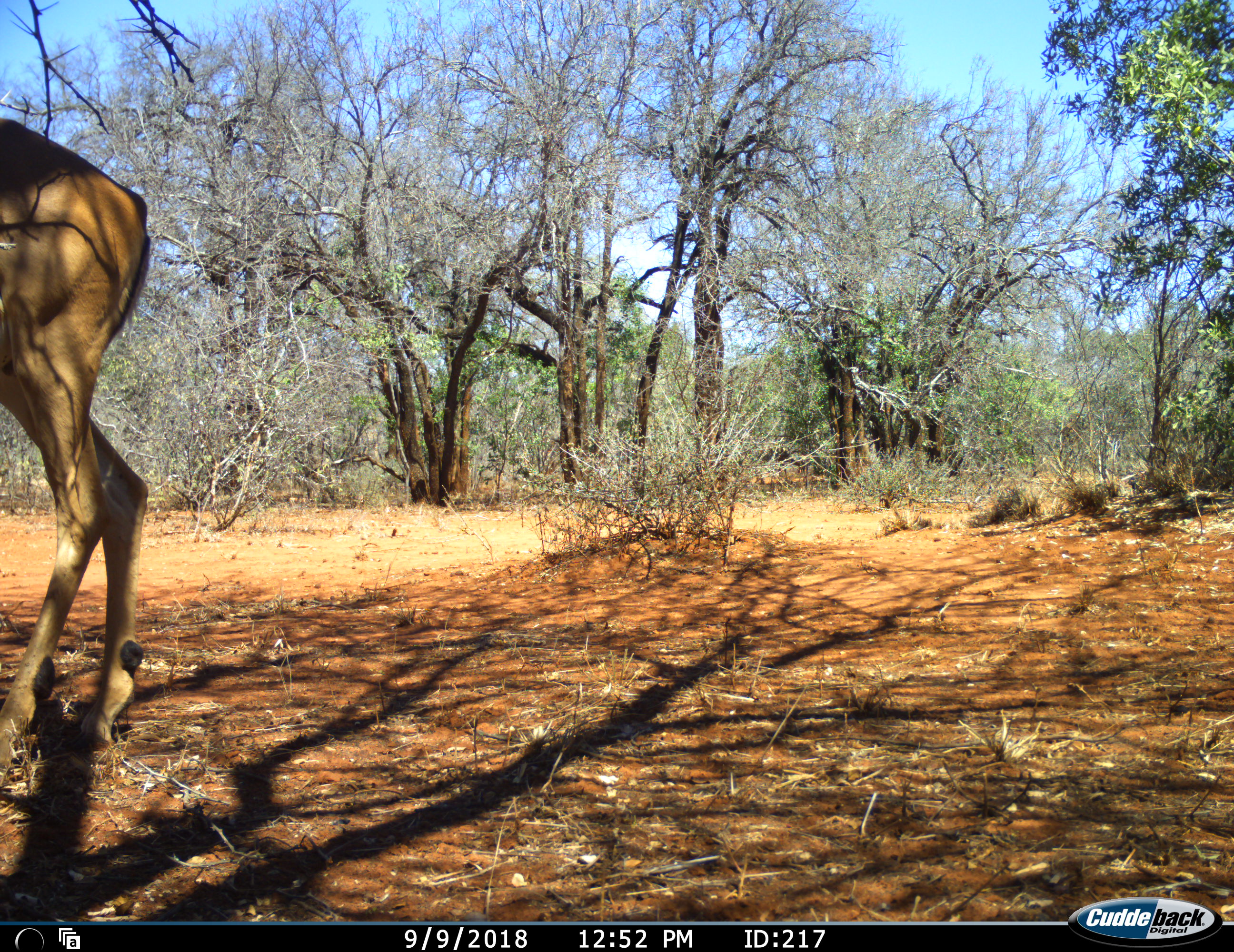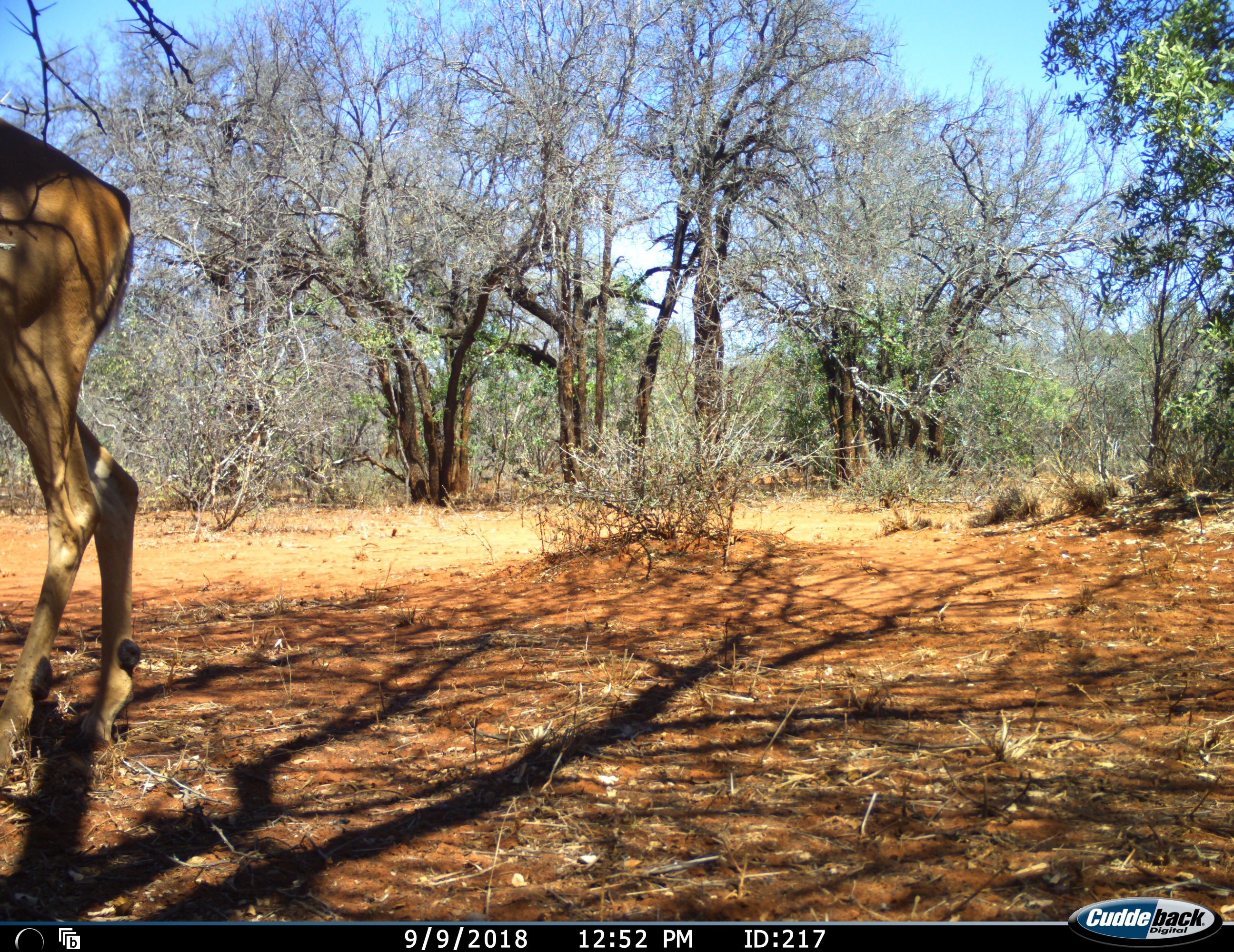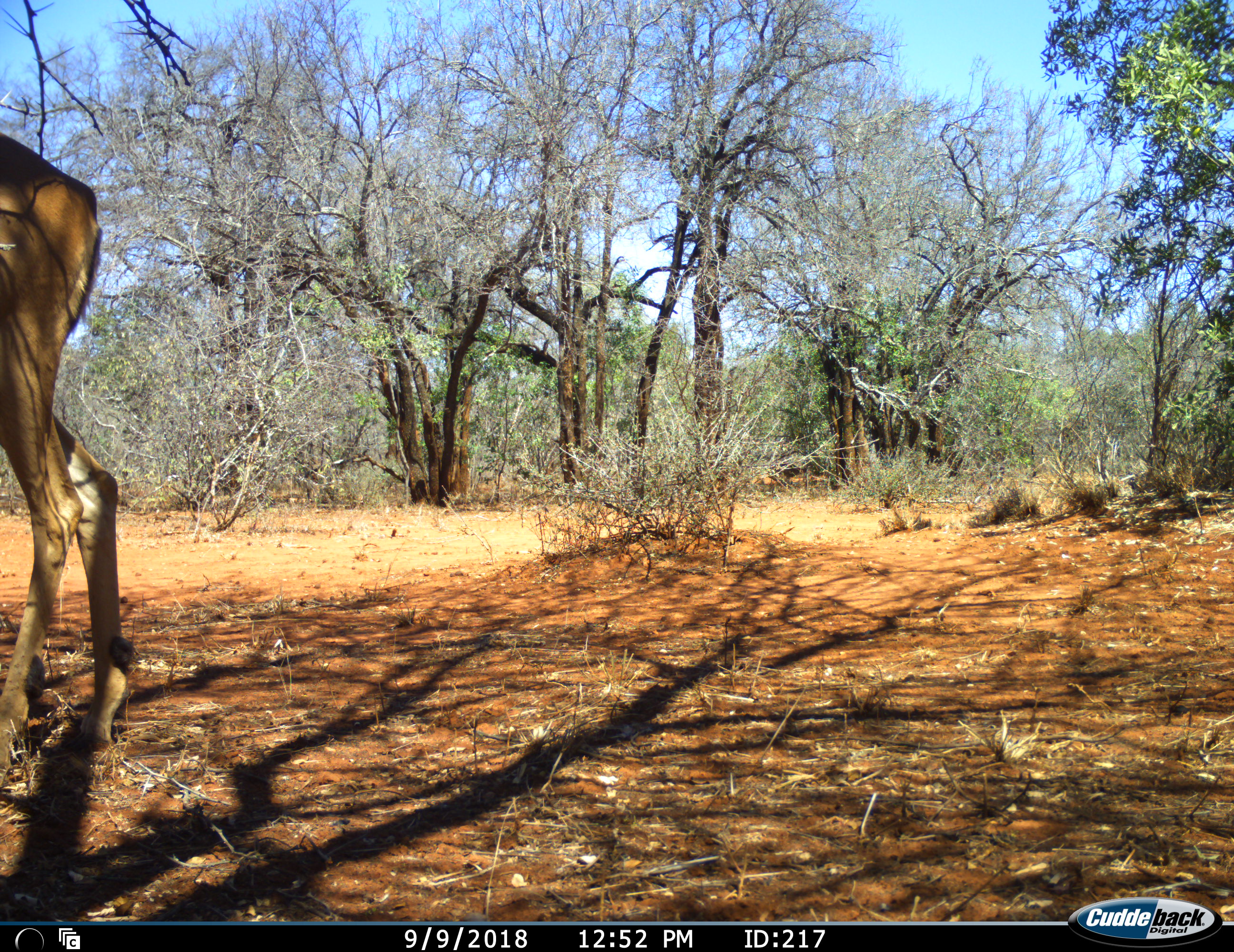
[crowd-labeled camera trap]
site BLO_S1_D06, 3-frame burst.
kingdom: Animalia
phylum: Chordata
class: Mammalia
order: Artiodactyla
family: Bovidae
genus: Aepyceros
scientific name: Aepyceros melampus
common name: impala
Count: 1.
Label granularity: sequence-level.